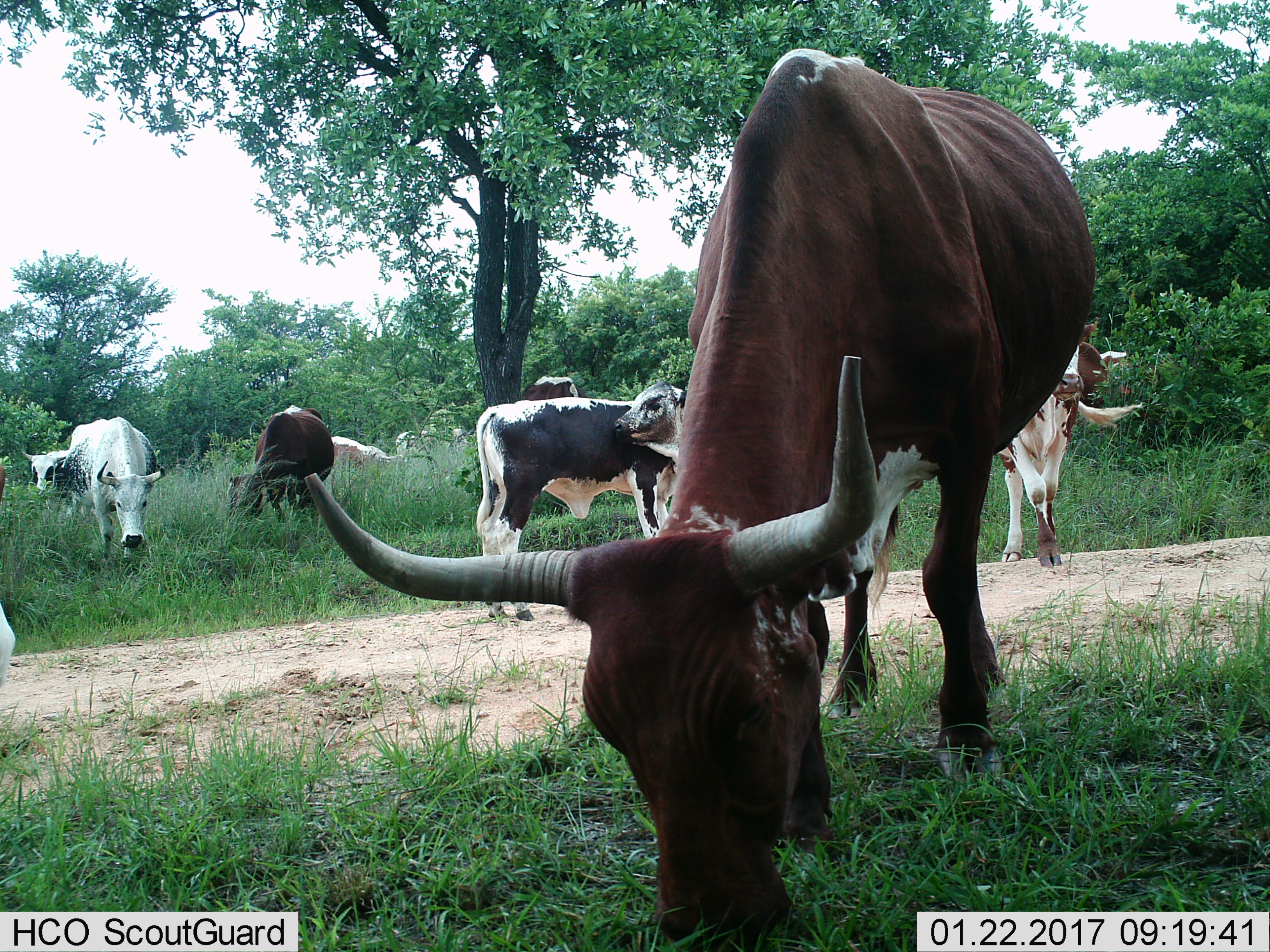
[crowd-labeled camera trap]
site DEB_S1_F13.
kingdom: Animalia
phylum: Chordata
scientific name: Vertebrata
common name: domestic animal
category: domesticanimal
Domesticanimal (domestic animal) (Vertebrata), count 11-50. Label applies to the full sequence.